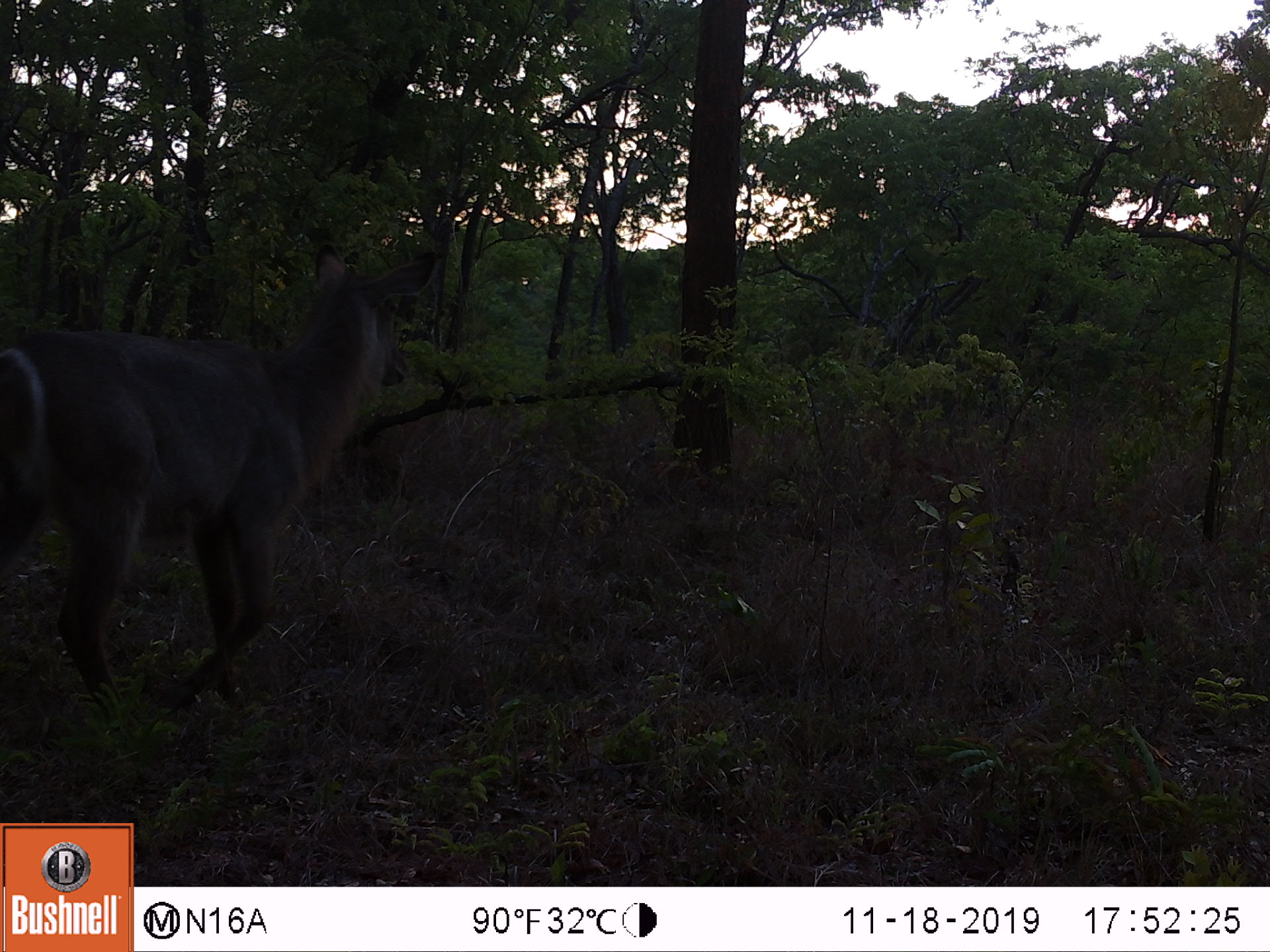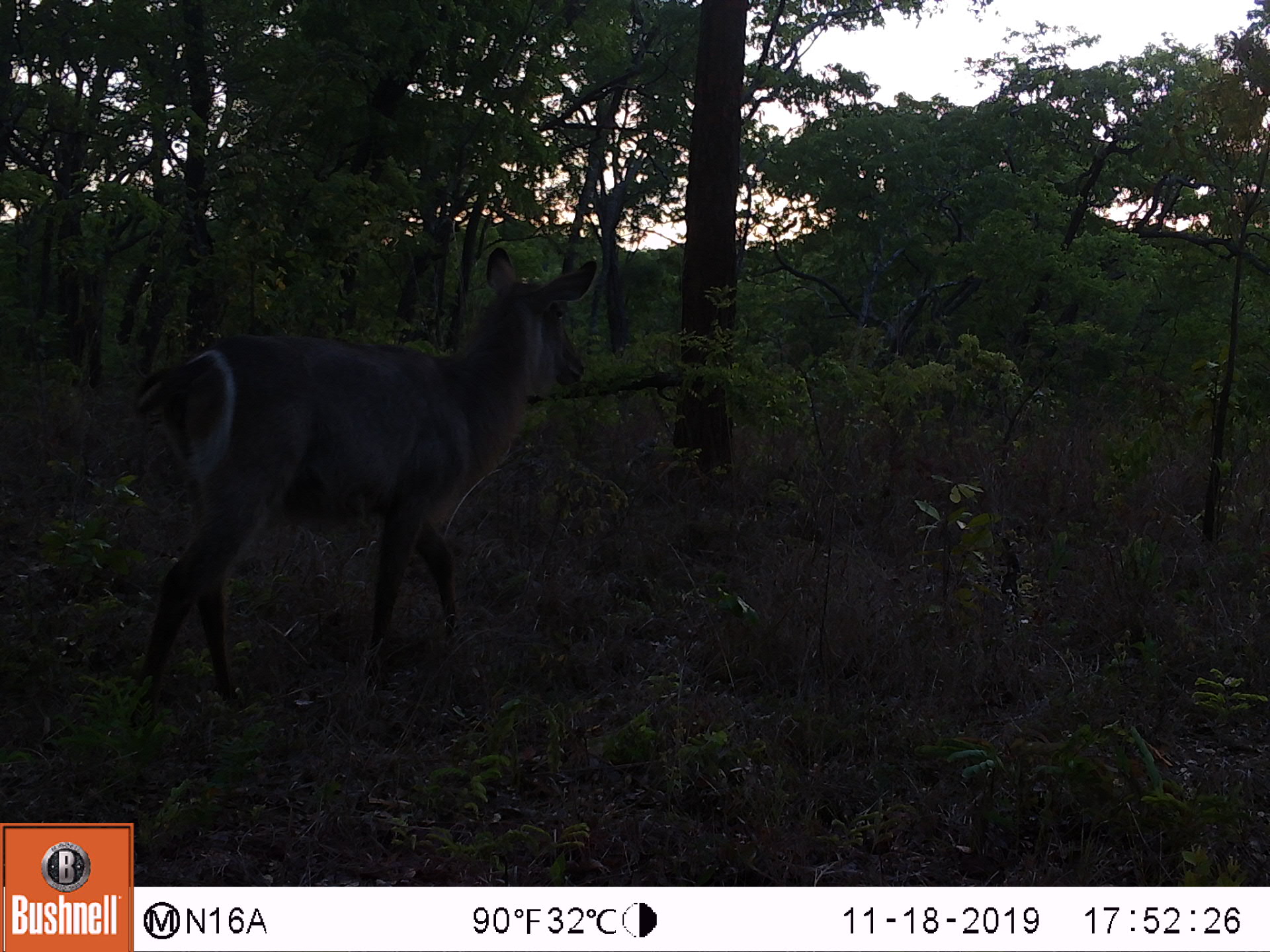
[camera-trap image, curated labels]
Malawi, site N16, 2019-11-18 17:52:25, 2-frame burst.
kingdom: Animalia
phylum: Chordata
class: Mammalia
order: Artiodactyla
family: Bovidae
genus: Kobus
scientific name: Kobus ellipsiprymnus ellipsiprymnus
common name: common waterbuck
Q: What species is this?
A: Common waterbuck (Kobus ellipsiprymnus ellipsiprymnus).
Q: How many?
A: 1.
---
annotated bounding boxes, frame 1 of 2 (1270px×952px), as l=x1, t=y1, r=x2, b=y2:
common waterbuck: l=2, t=222, r=443, b=714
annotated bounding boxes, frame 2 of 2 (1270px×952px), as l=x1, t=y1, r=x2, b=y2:
common waterbuck: l=126, t=251, r=597, b=722